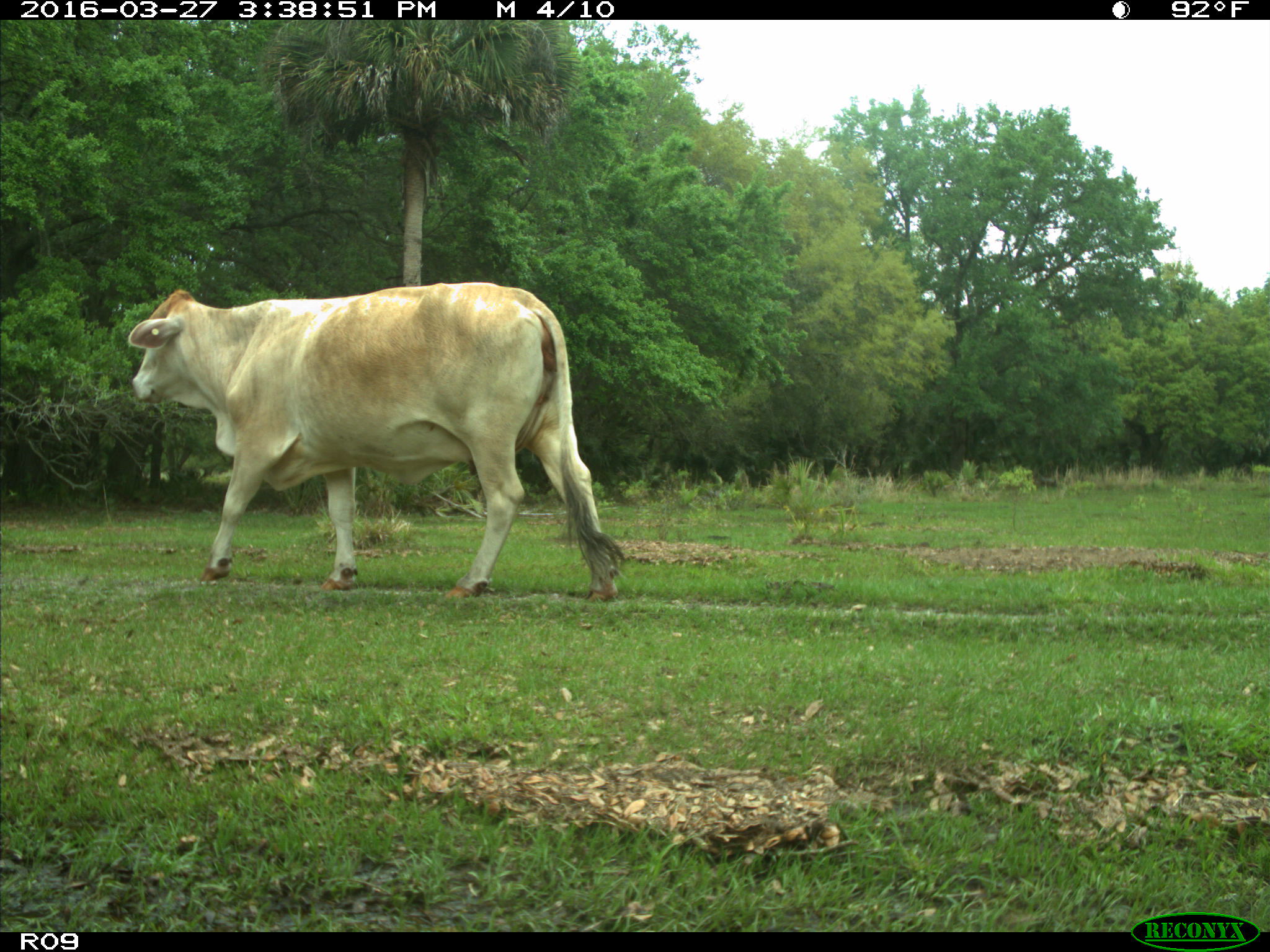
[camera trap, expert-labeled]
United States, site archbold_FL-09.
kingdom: Animalia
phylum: Chordata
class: Mammalia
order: Artiodactyla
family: Bovidae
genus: Bos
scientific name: Bos taurus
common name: domestic cow